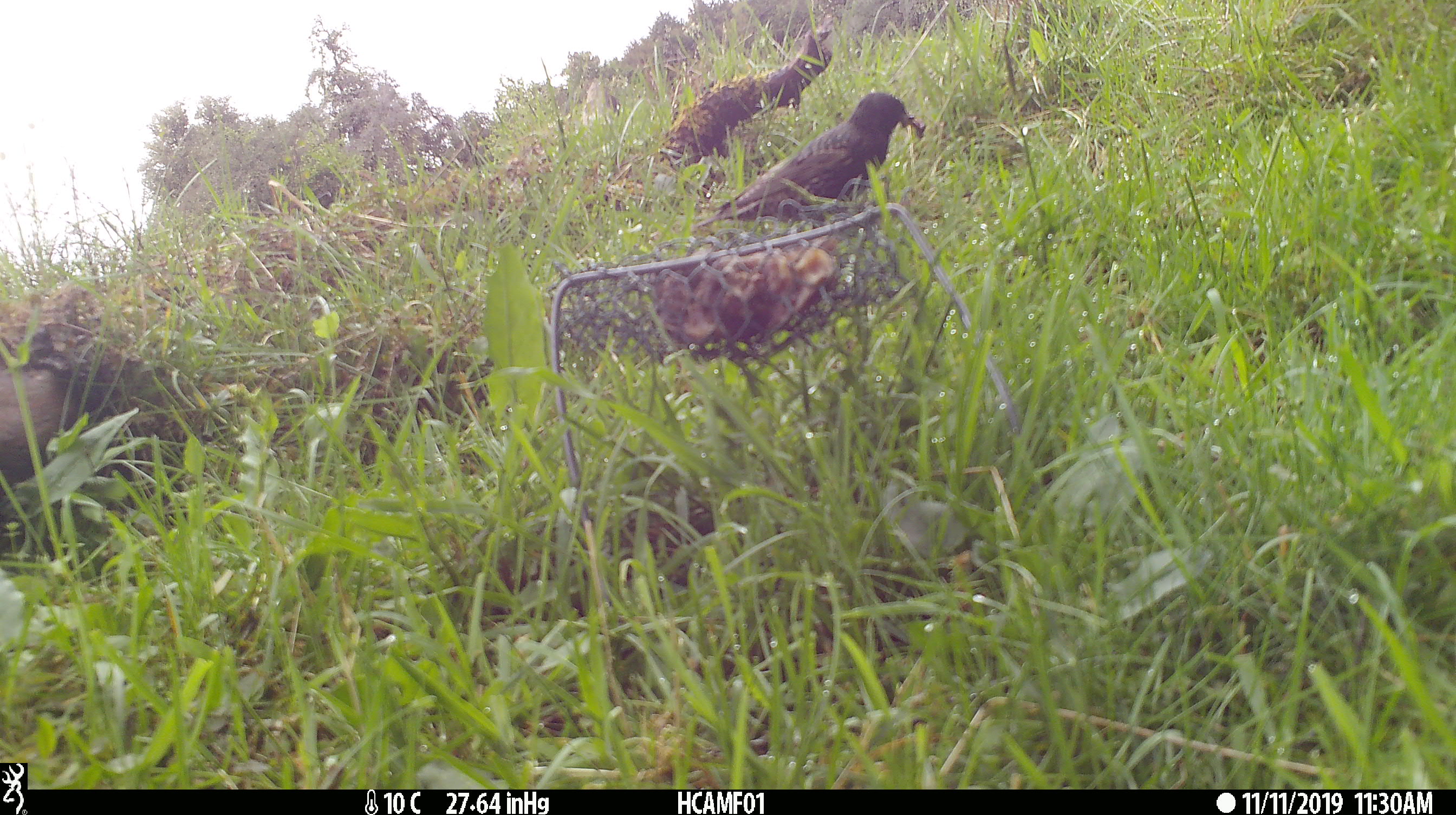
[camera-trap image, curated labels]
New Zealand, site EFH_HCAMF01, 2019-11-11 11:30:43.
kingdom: Animalia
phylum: Chordata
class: Aves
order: Passeriformes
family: Sturnidae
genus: Sturnus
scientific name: Sturnus vulgaris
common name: european starling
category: starling